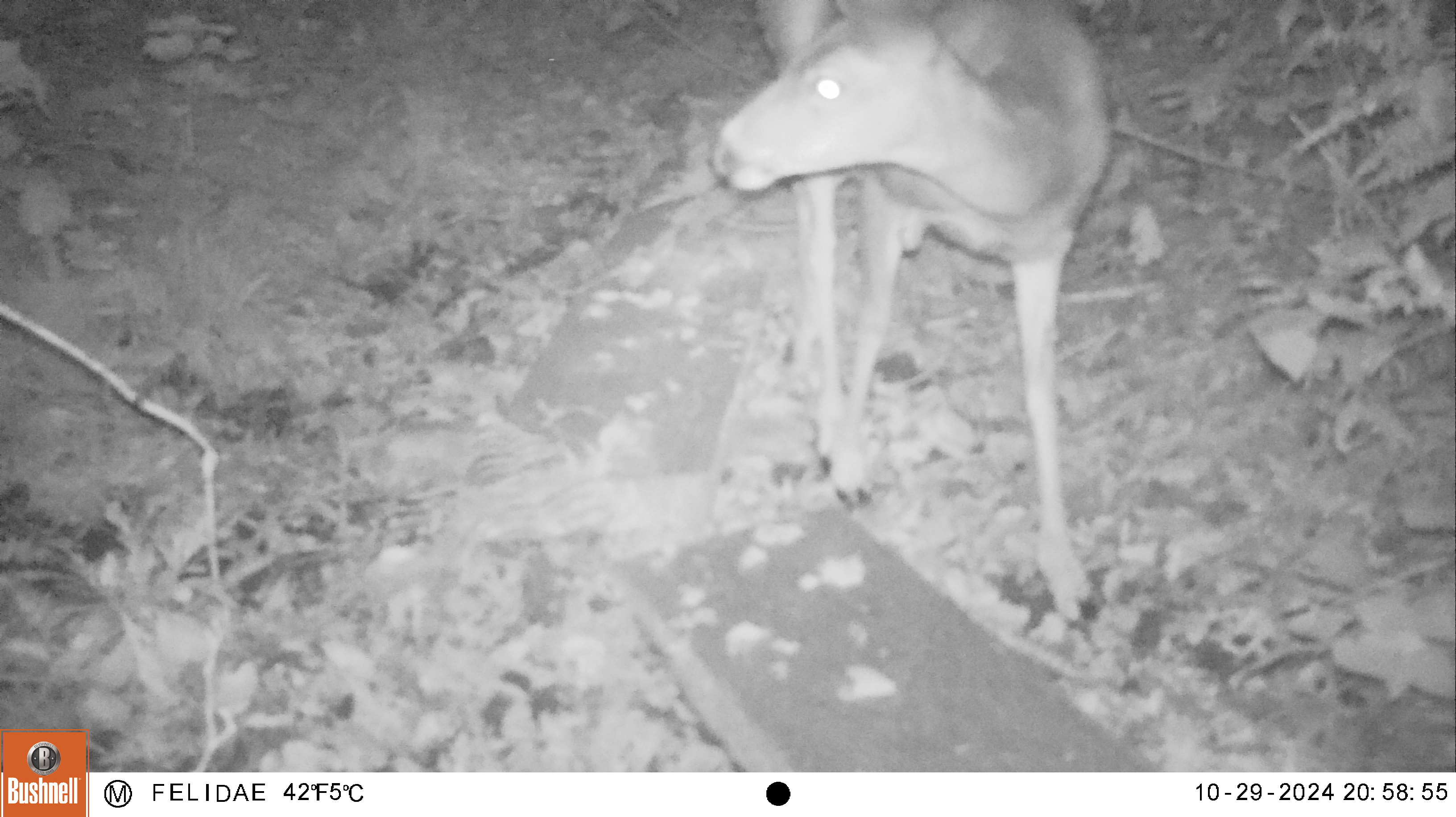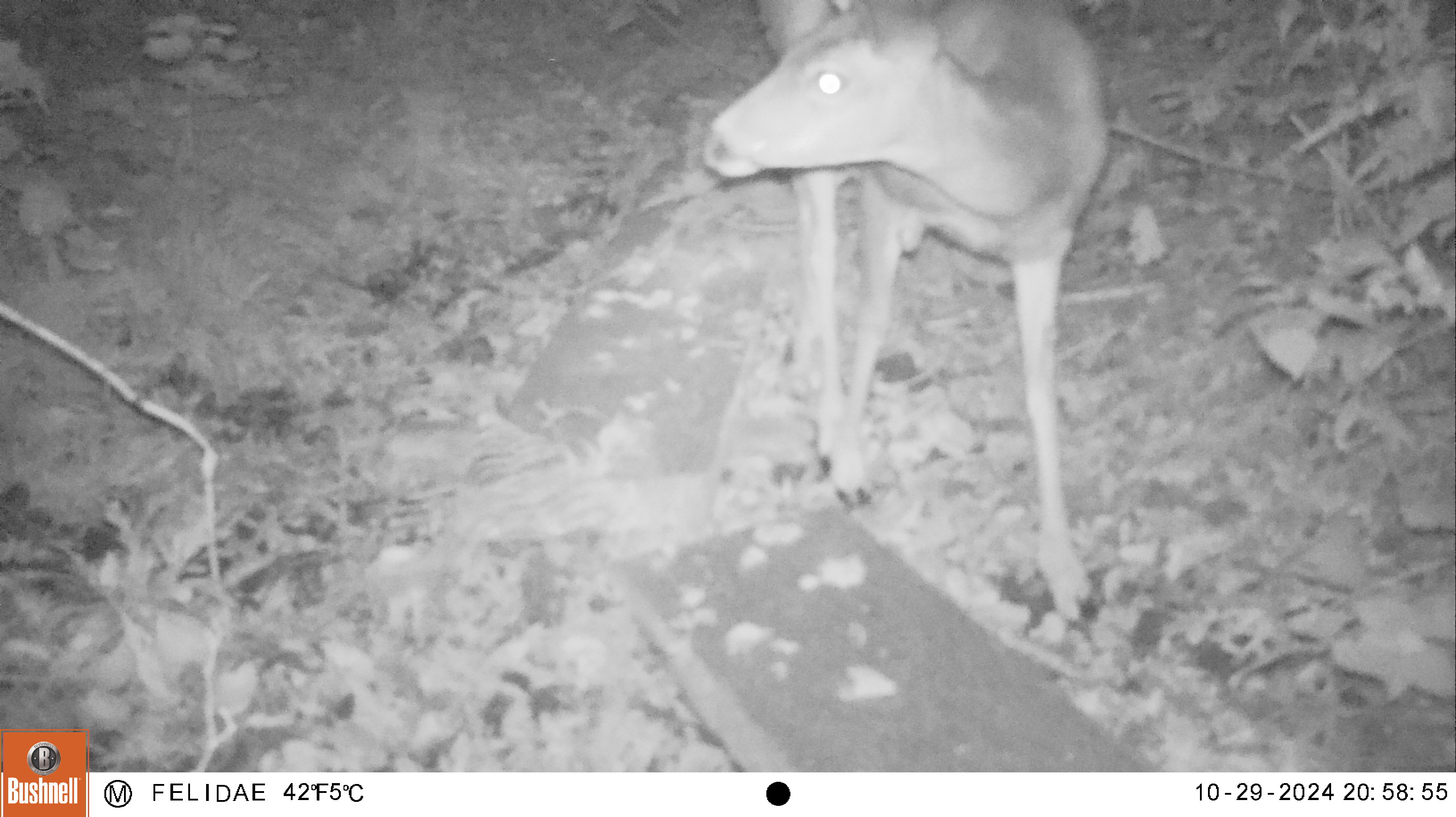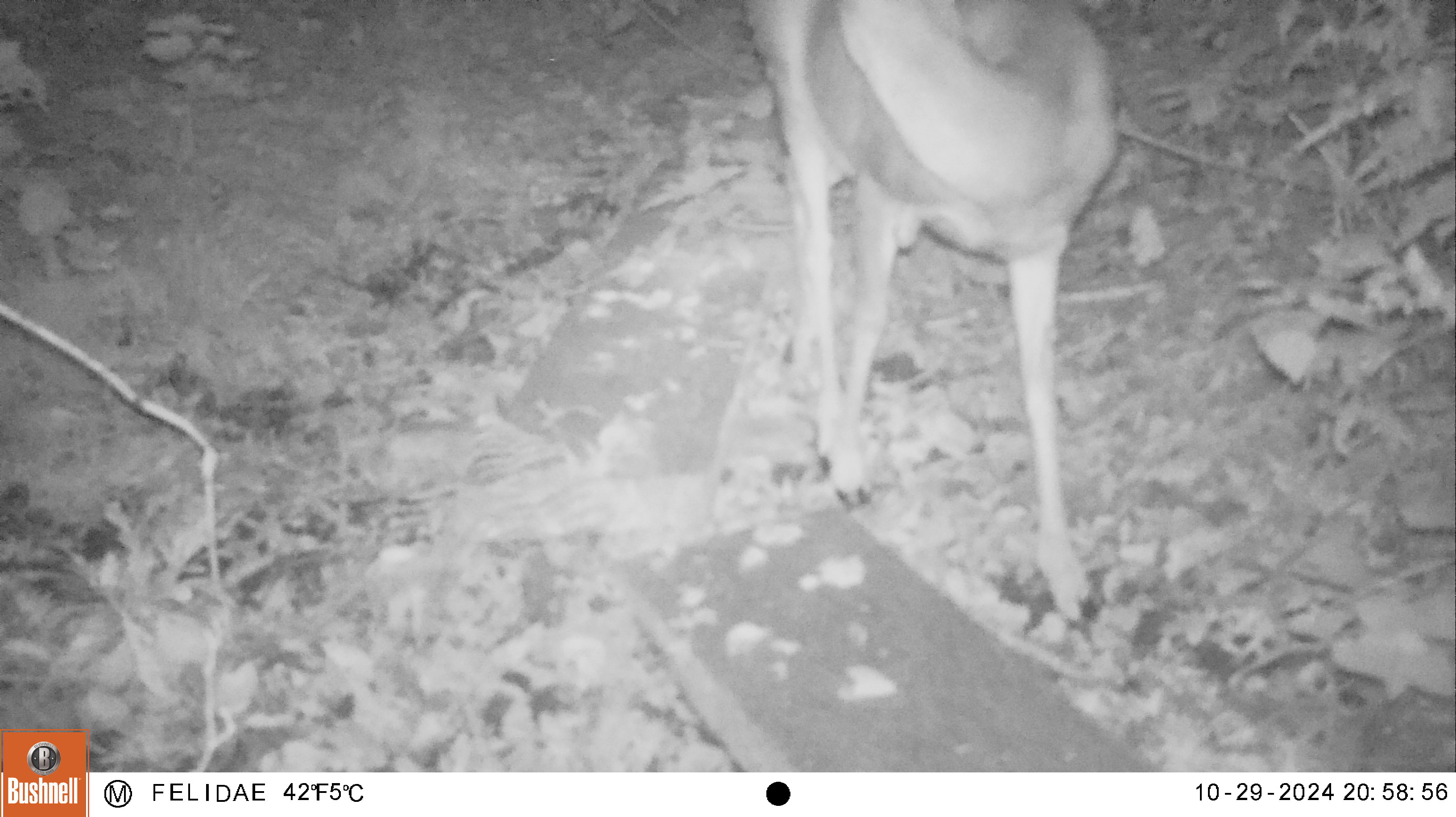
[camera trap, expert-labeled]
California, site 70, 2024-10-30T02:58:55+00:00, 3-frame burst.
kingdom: Animalia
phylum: Chordata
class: Mammalia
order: Artiodactyla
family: Cervidae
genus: Odocoileus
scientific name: Odocoileus hemionus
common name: mule deer